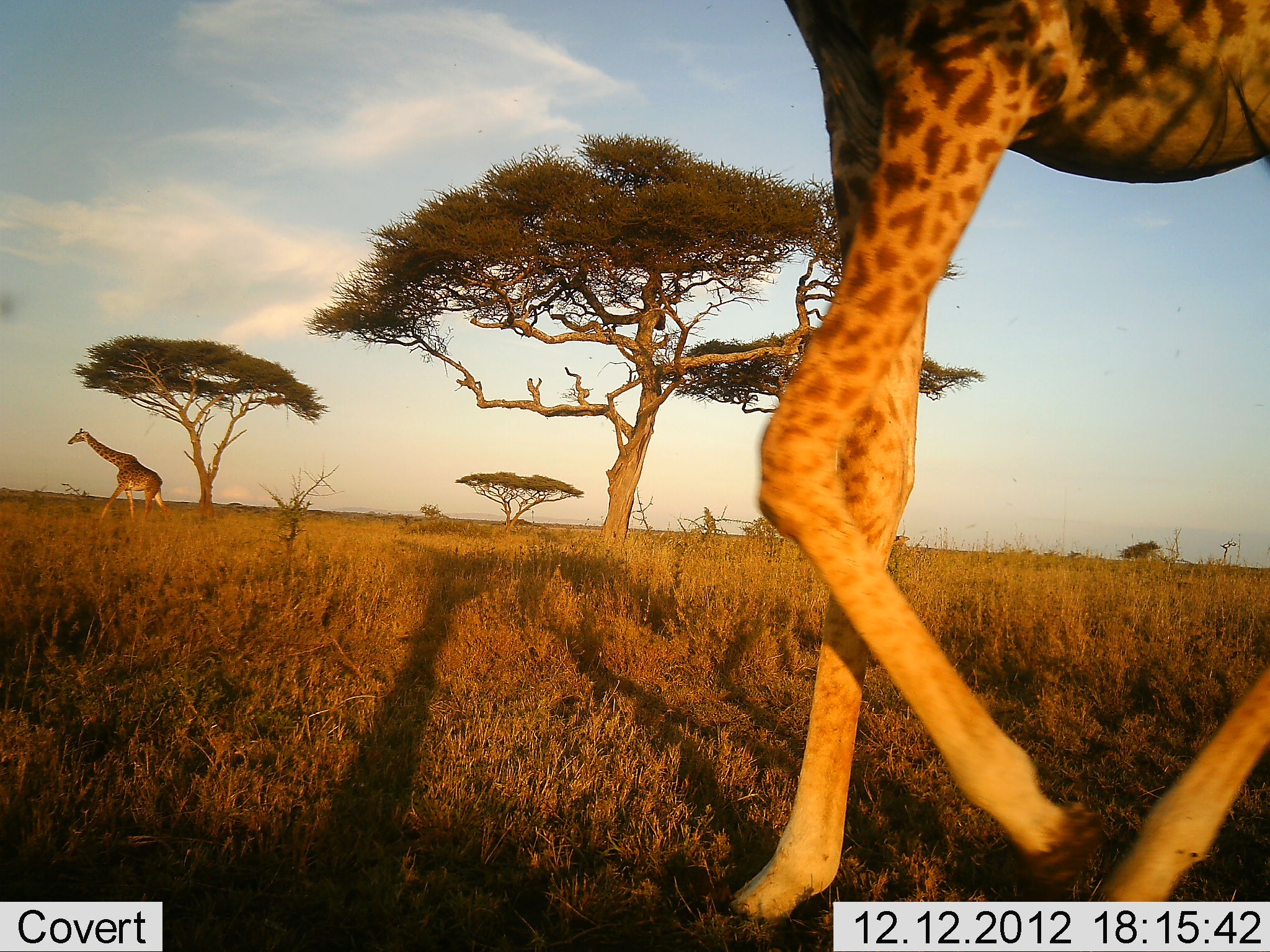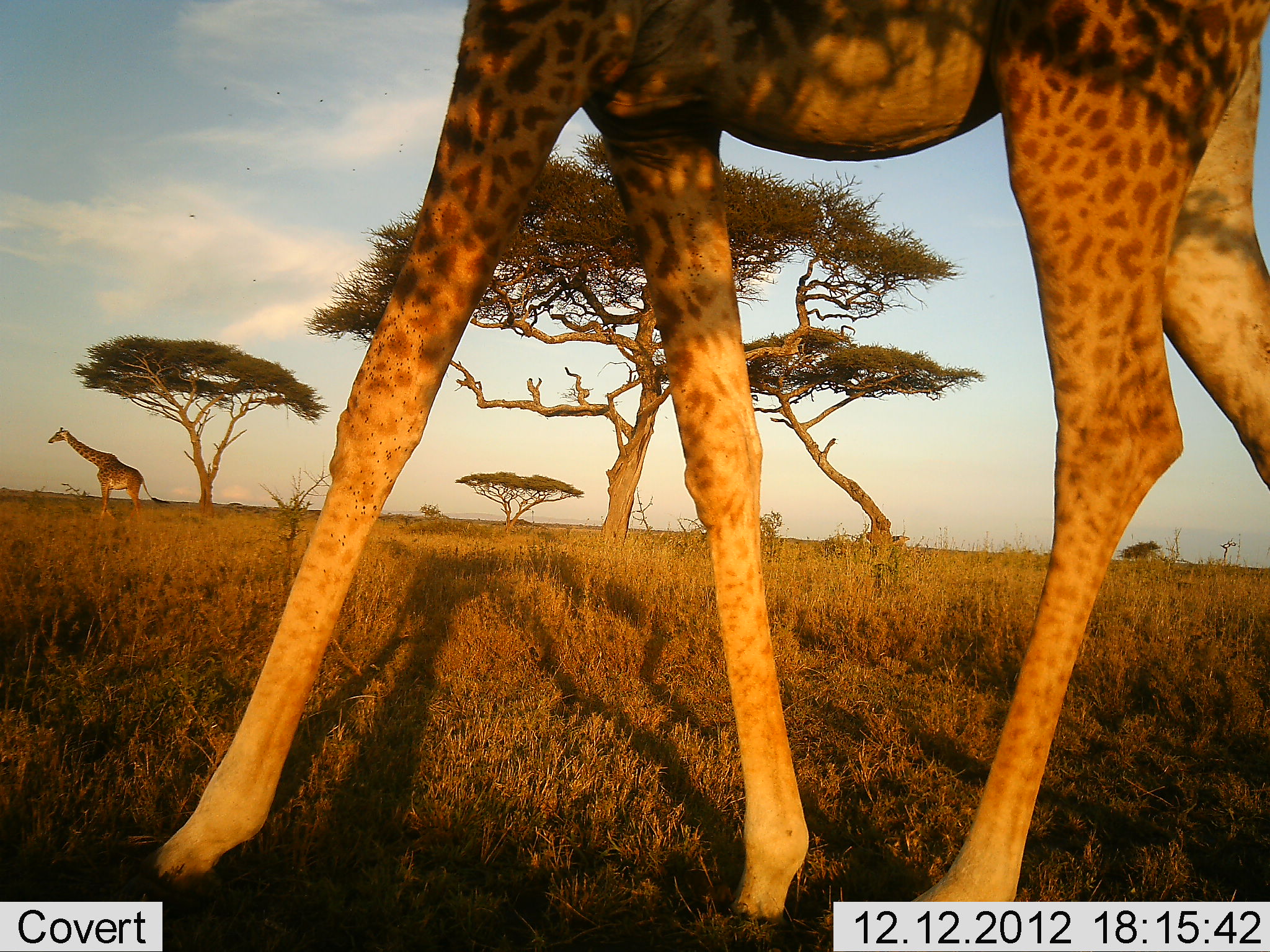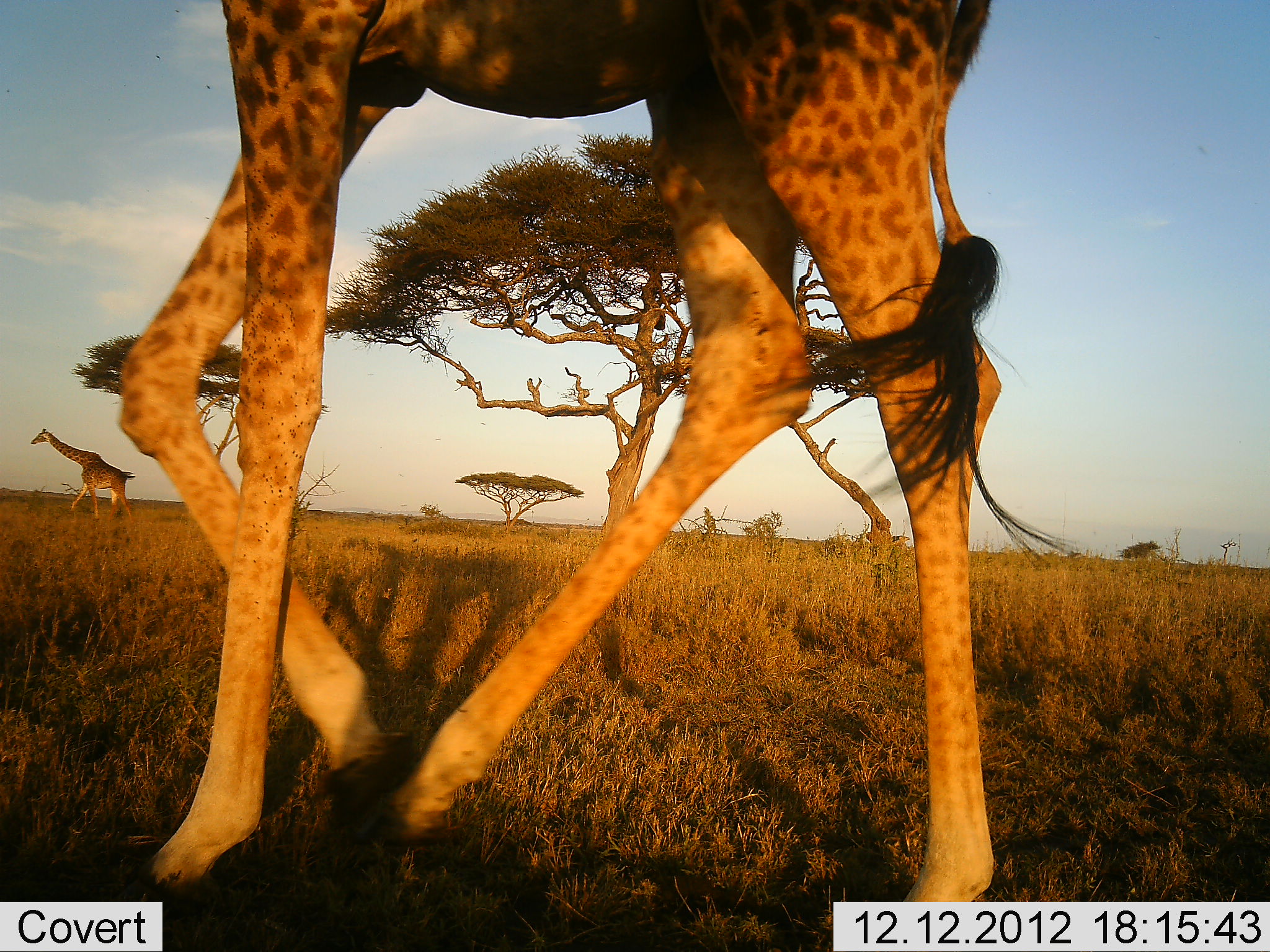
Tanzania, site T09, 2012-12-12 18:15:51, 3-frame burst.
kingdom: Animalia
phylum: Chordata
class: Mammalia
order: Artiodactyla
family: Giraffidae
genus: Giraffa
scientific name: Giraffa camelopardalis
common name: giraffe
Giraffe (Giraffa camelopardalis), count 2. Behavior (volunteer vote fractions): standing 20%, resting 0%, moving 90%, interacting 0%. Young present (vote fraction): 0%. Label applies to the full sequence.